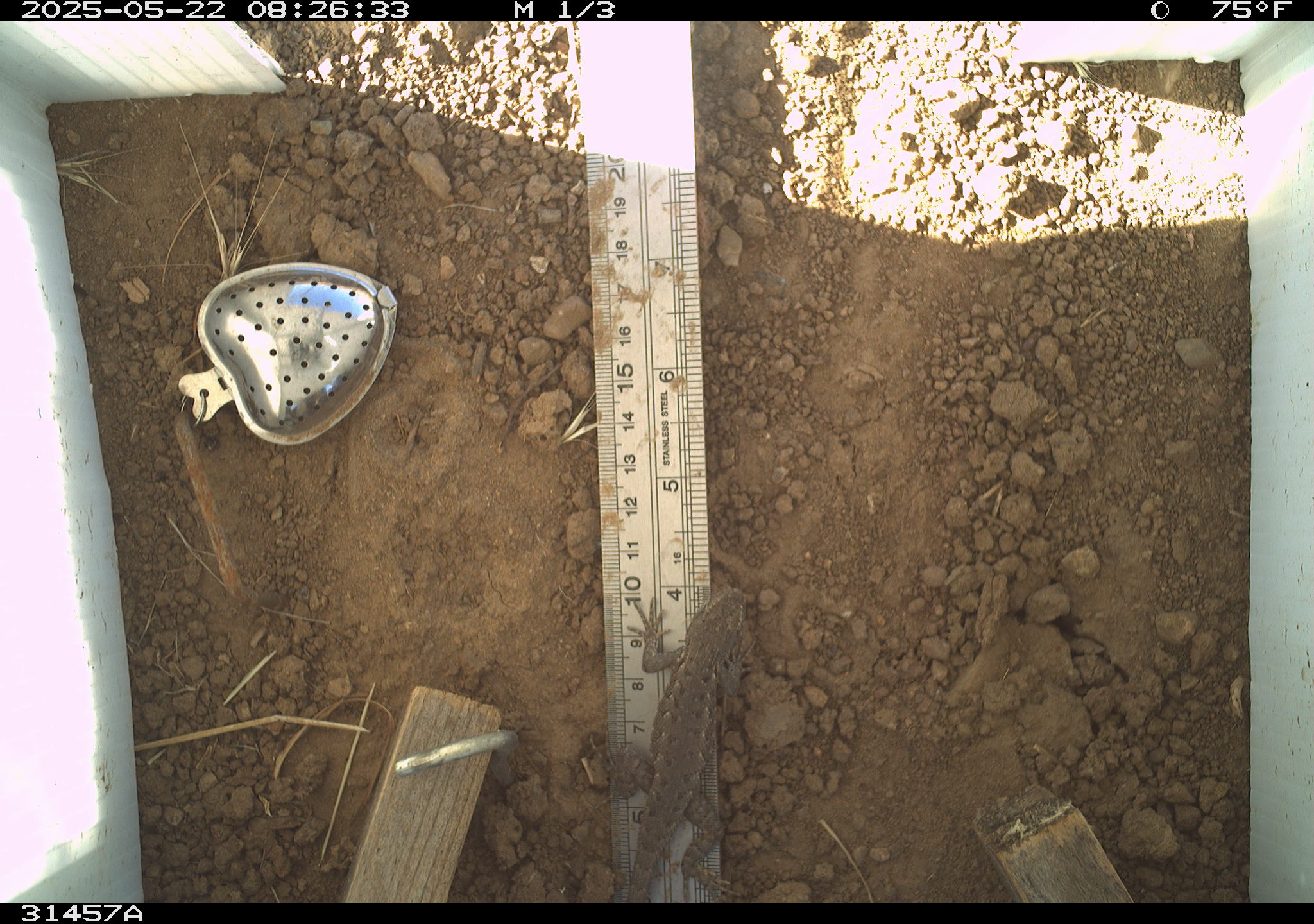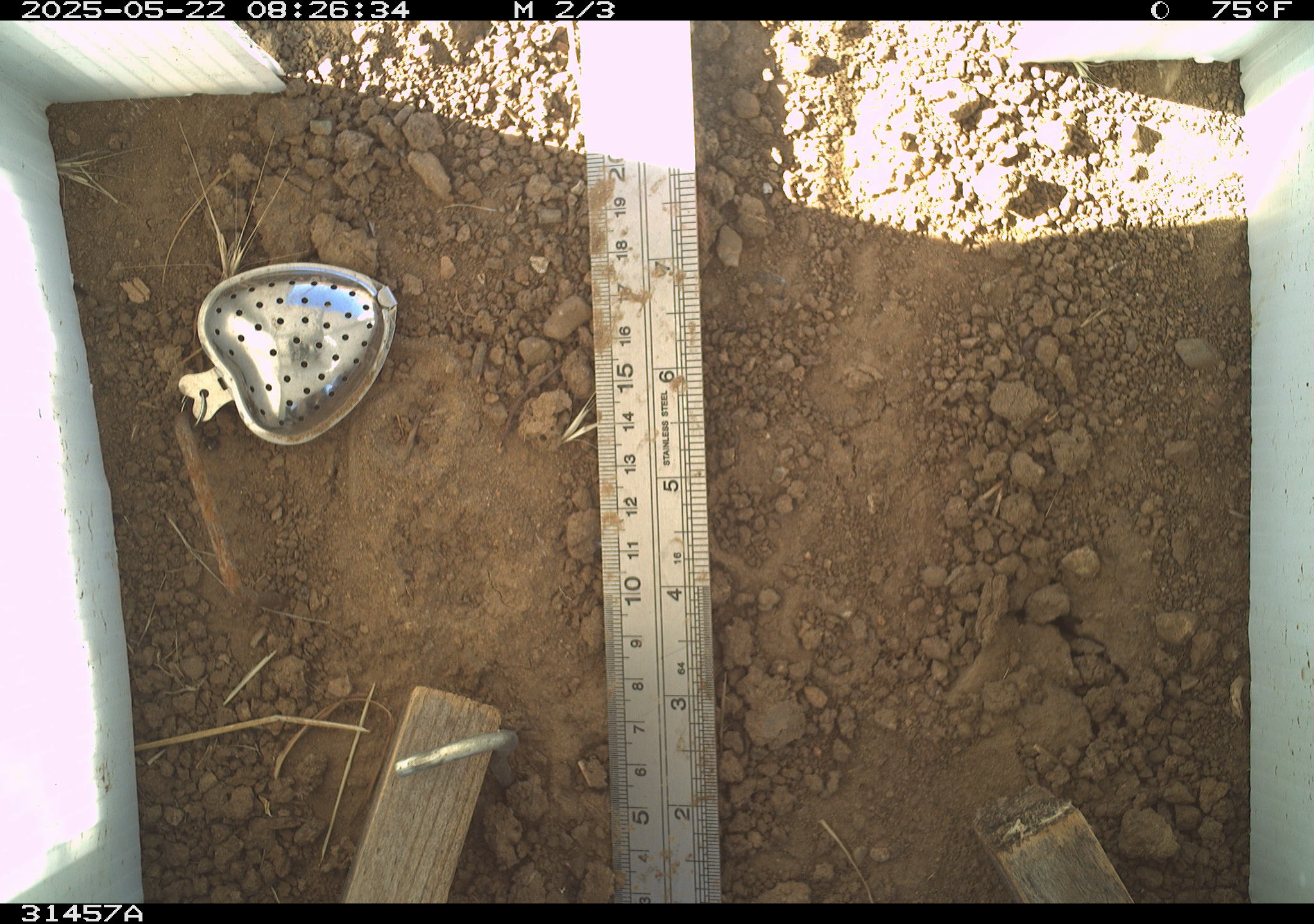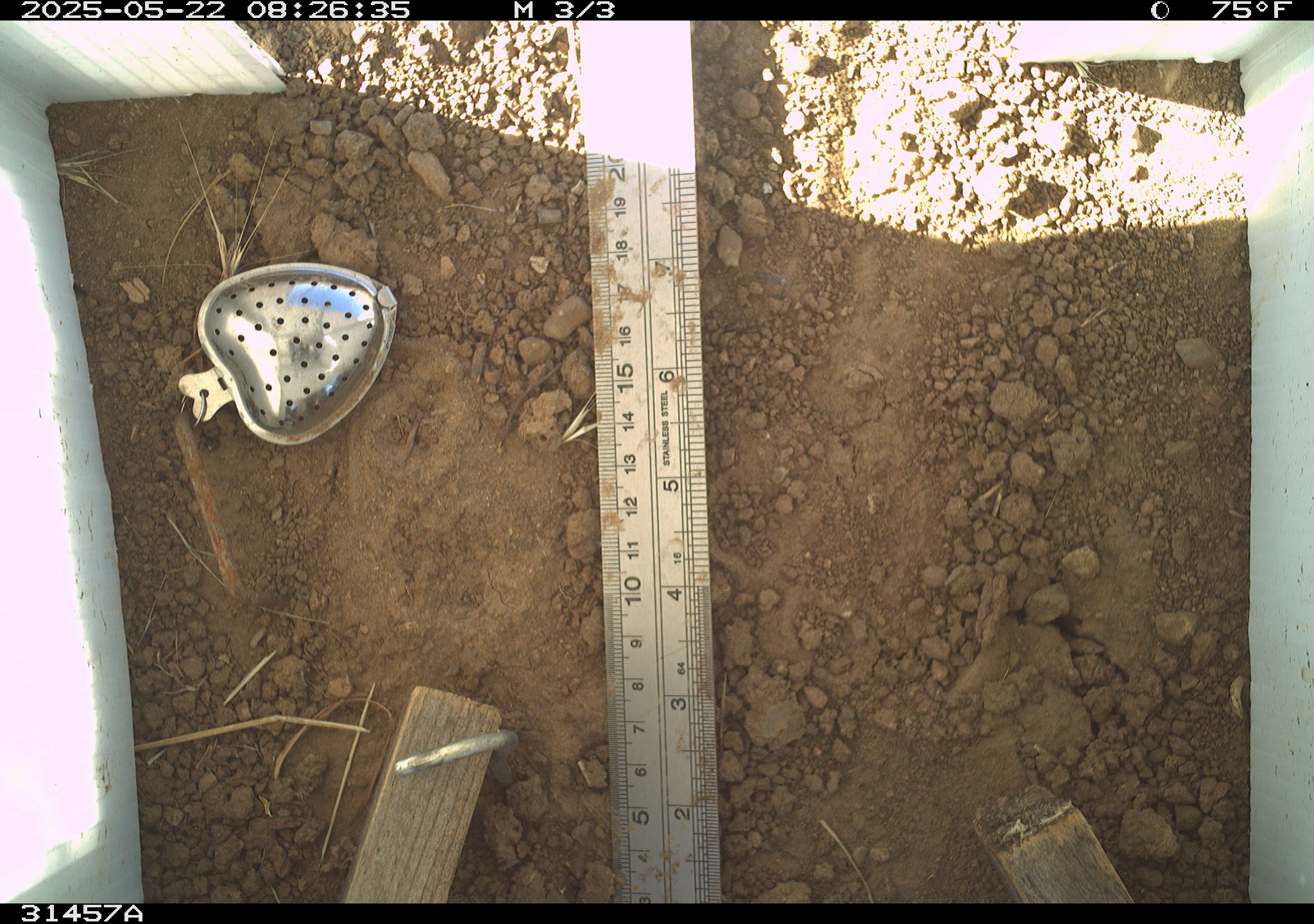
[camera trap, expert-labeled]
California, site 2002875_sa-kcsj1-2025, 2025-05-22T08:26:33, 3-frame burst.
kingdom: Animalia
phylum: Chordata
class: Reptilia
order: Squamata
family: Phrynosomatidae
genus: Sceloporus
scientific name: Sceloporus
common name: spiny lizards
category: sceloporus species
Sceloporus species (spiny lizards) (Sceloporus).